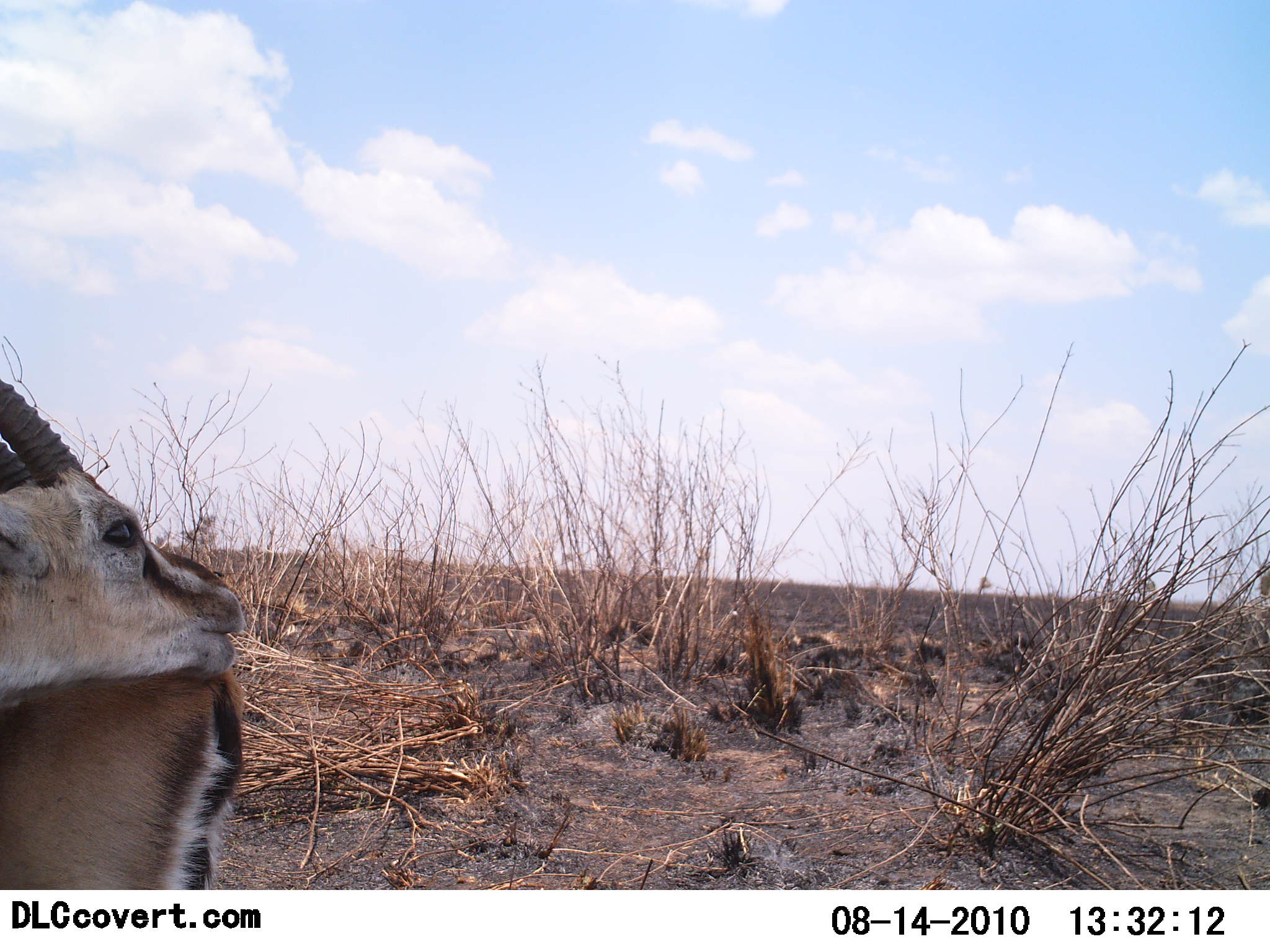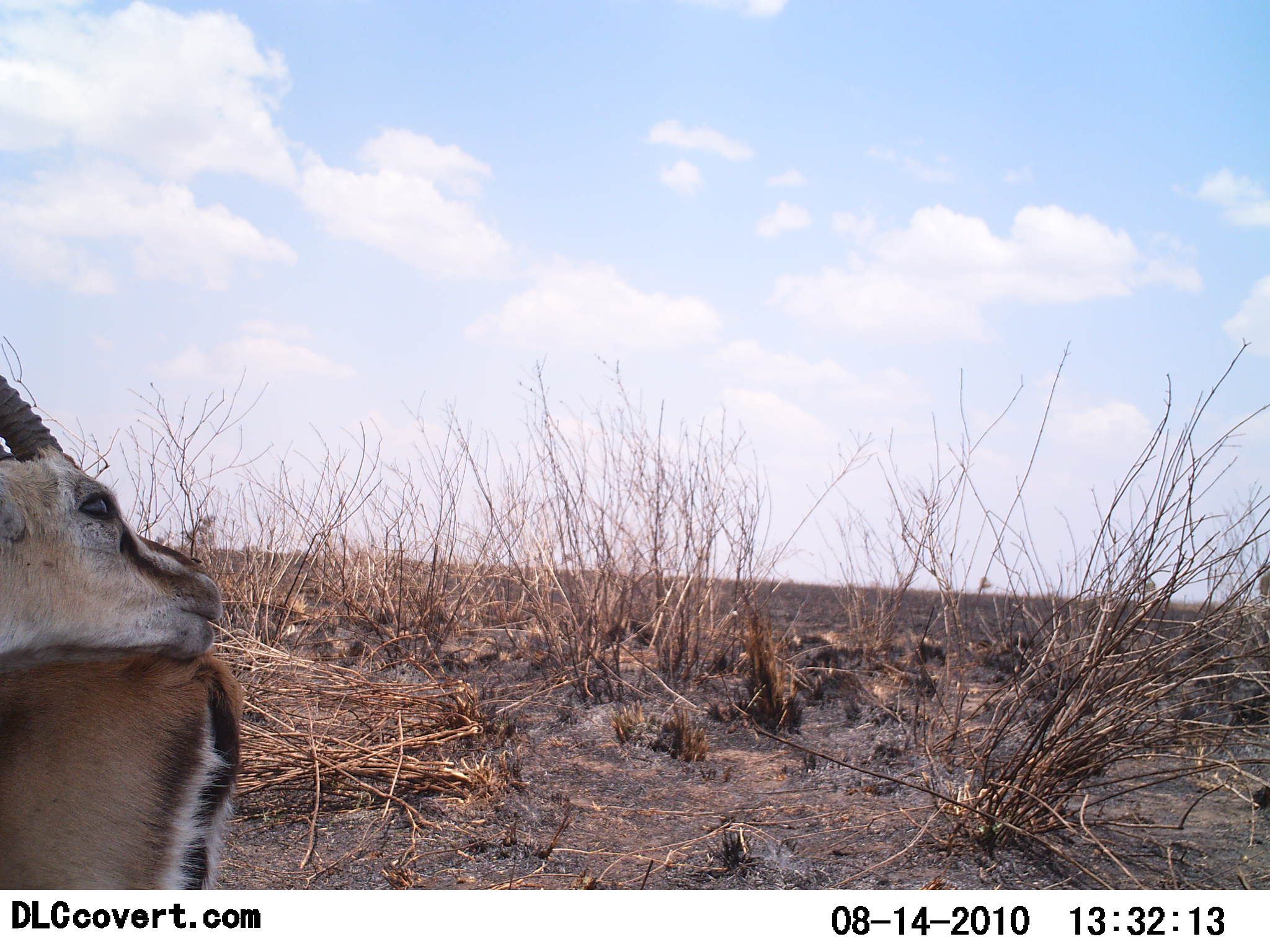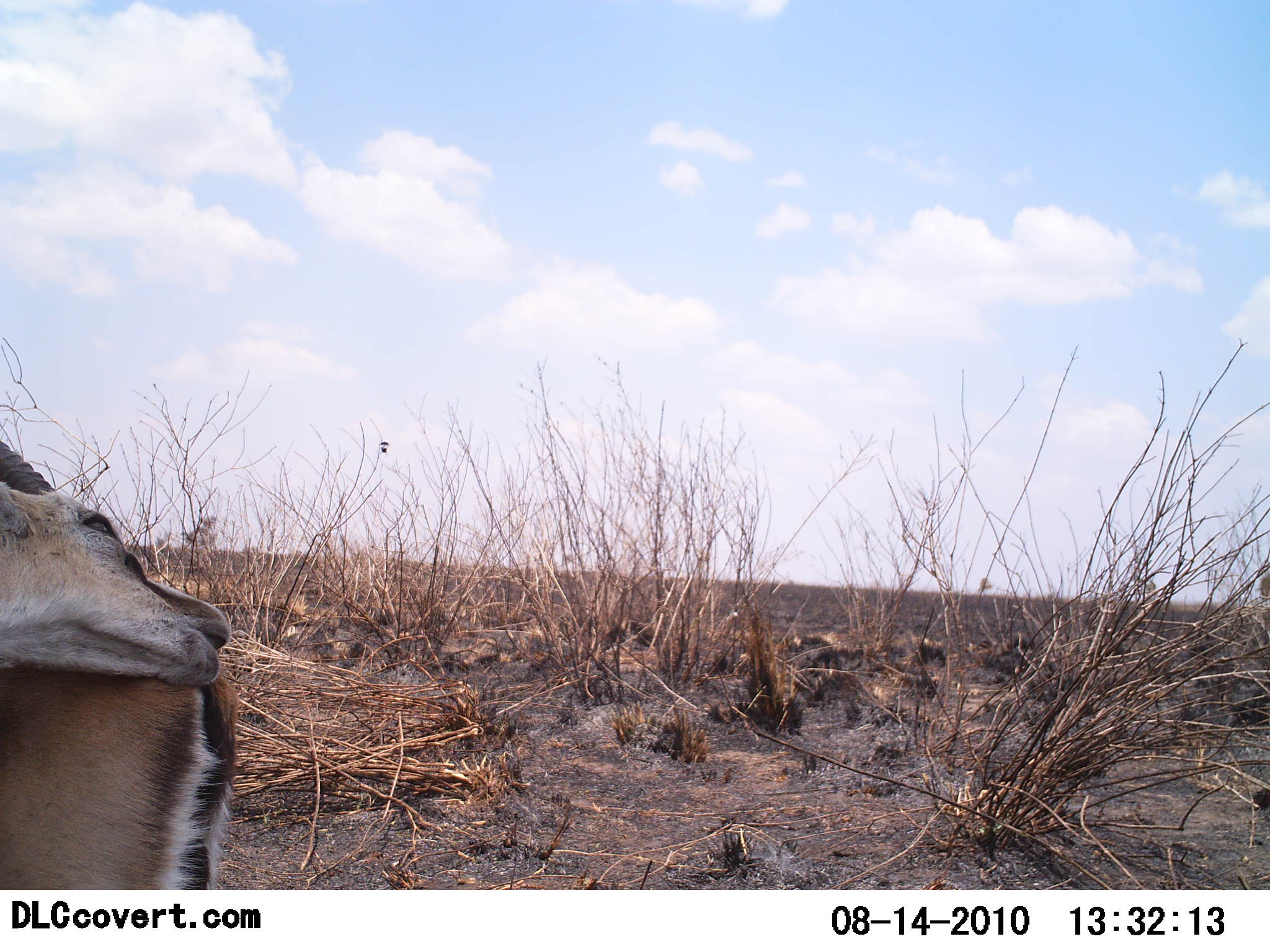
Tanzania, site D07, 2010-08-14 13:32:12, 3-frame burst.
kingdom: Animalia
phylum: Chordata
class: Mammalia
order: Artiodactyla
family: Bovidae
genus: Eudorcas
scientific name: Eudorcas thomsonii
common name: thomson's gazelle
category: gazellethomsons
Gazellethomsons (thomson's gazelle) (Eudorcas thomsonii), count 1. Behavior (volunteer vote fractions): standing 55%, resting 18%, moving 18%, interacting 36%. Young present (vote fraction): 0%. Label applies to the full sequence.